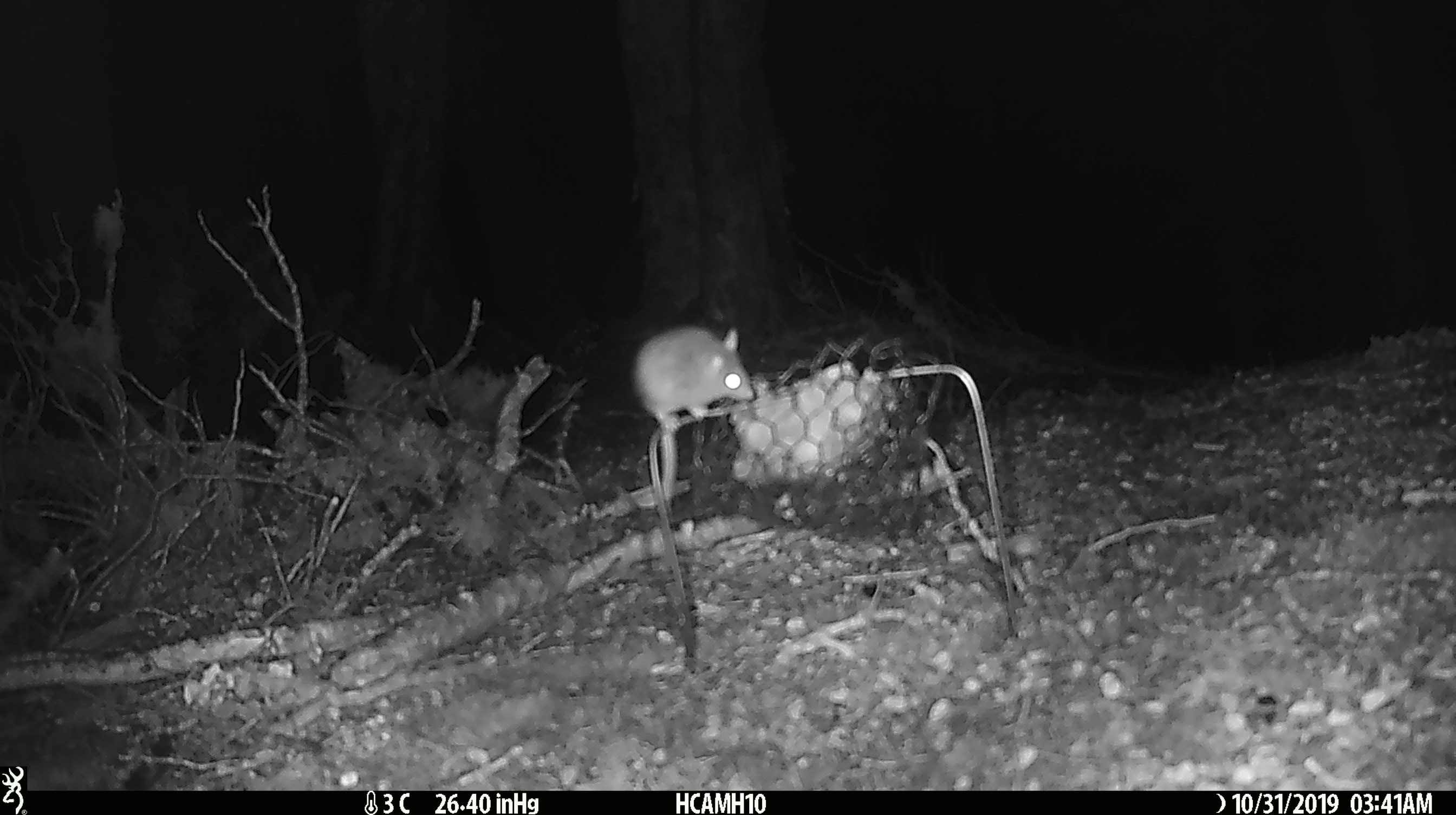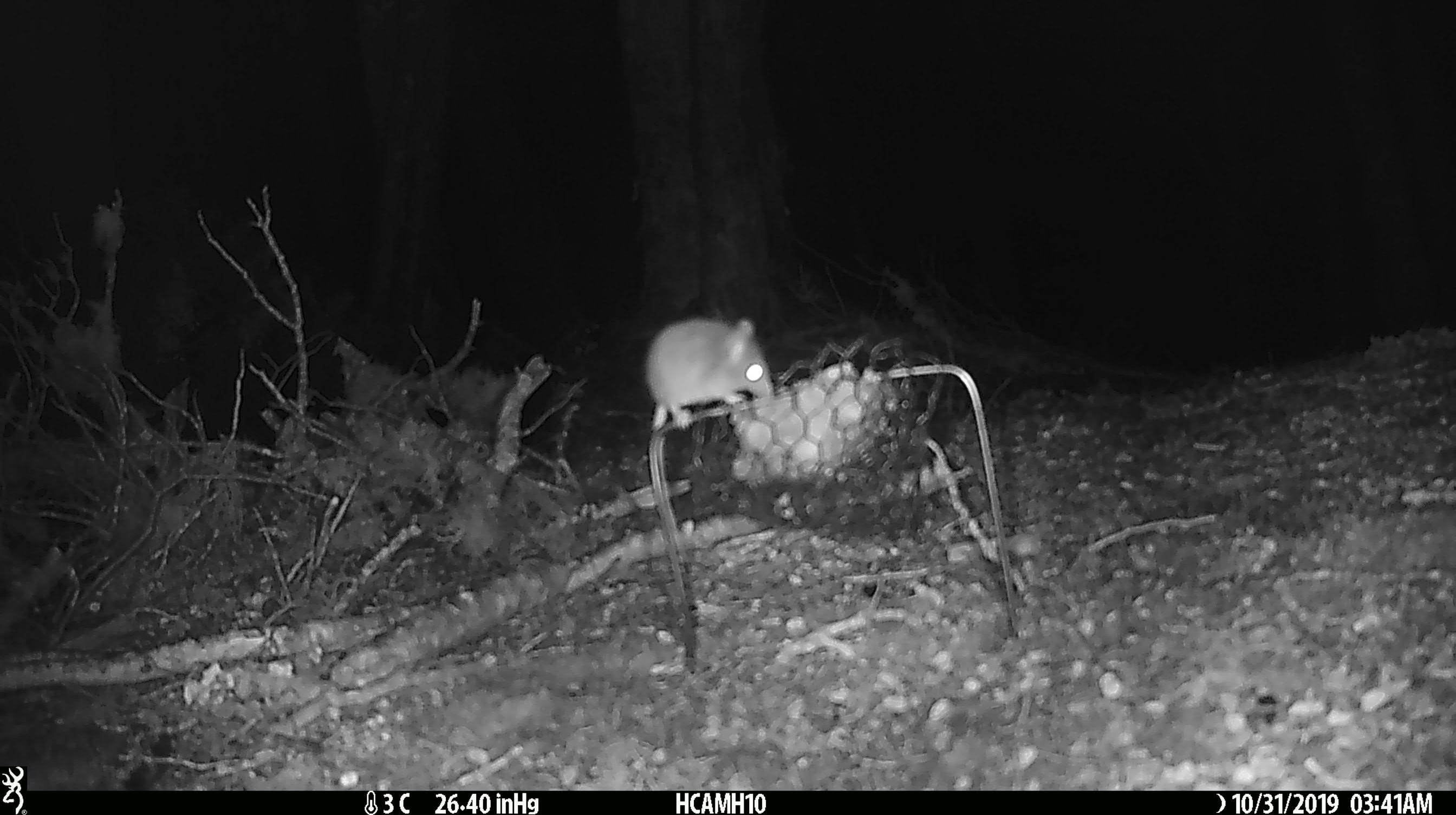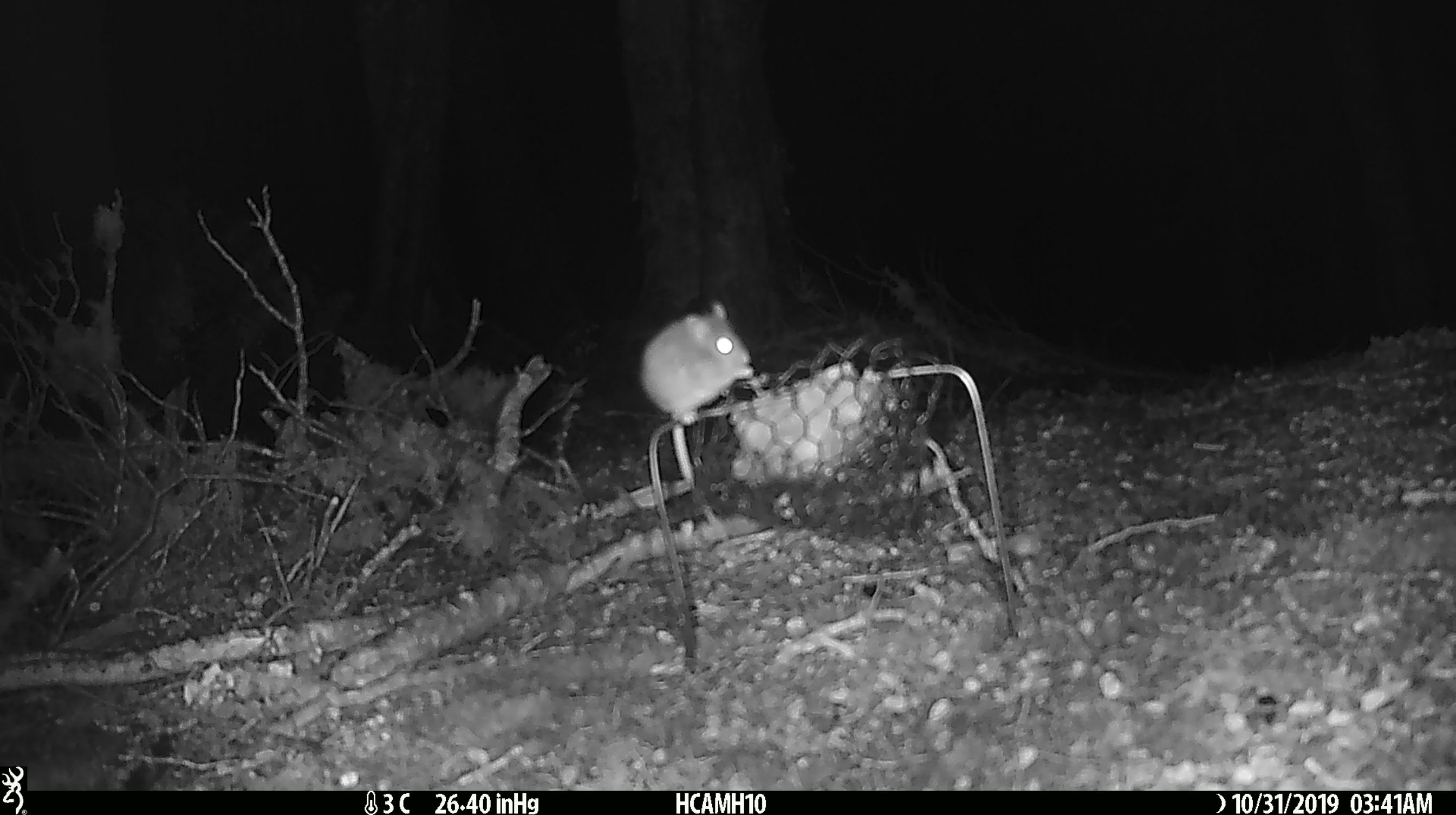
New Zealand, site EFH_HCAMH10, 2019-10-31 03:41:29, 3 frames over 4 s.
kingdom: Animalia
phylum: Chordata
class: Mammalia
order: Rodentia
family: Muridae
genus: Mus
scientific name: Mus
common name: mouse